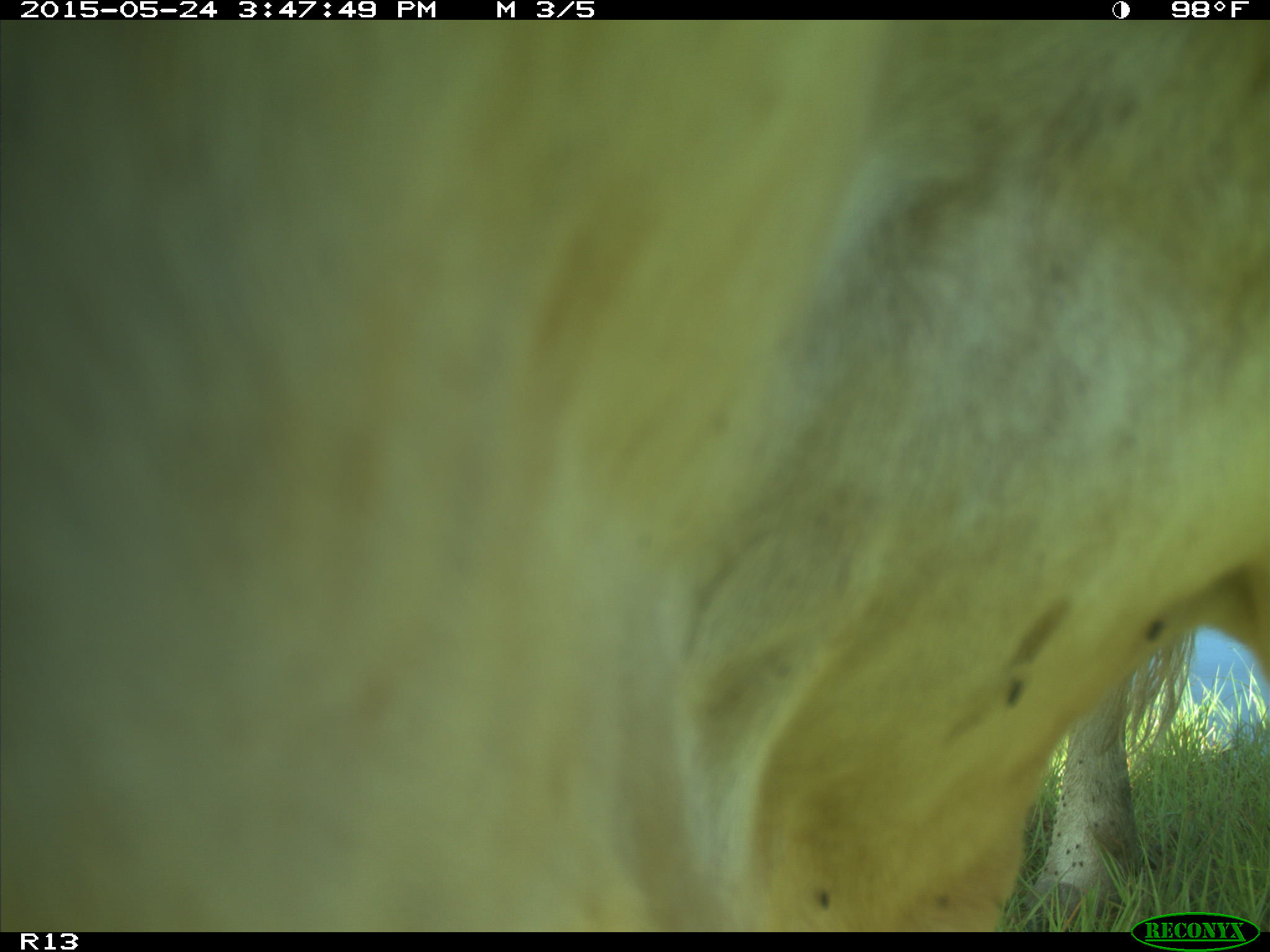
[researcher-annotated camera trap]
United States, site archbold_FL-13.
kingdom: Animalia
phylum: Chordata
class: Mammalia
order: Artiodactyla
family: Bovidae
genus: Bos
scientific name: Bos taurus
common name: domestic cow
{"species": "Bos taurus (domestic cow)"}